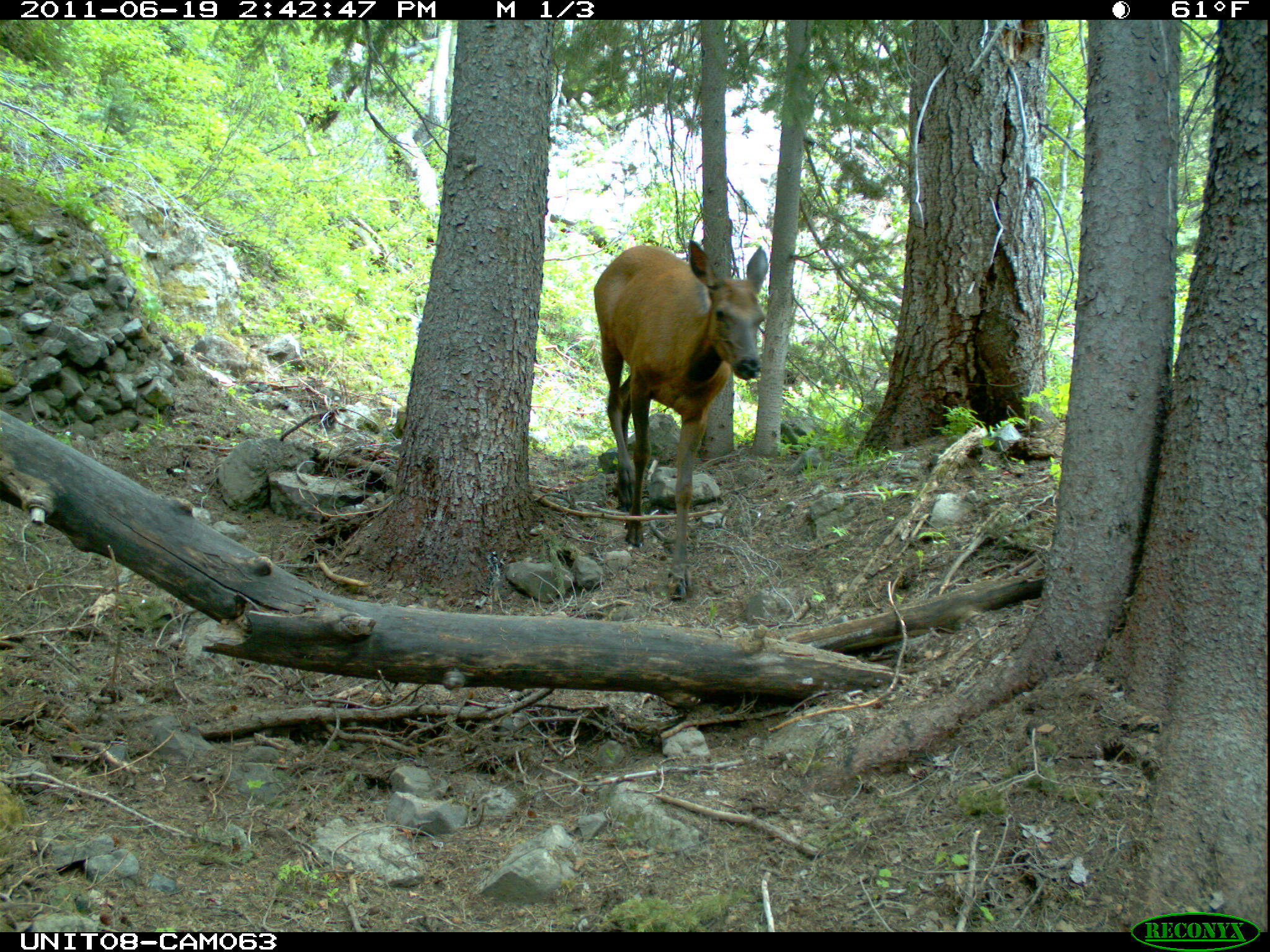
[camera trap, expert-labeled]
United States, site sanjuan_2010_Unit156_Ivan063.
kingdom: Animalia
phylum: Chordata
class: Mammalia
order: Artiodactyla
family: Cervidae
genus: Cervus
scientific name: Cervus elaphus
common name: red deer